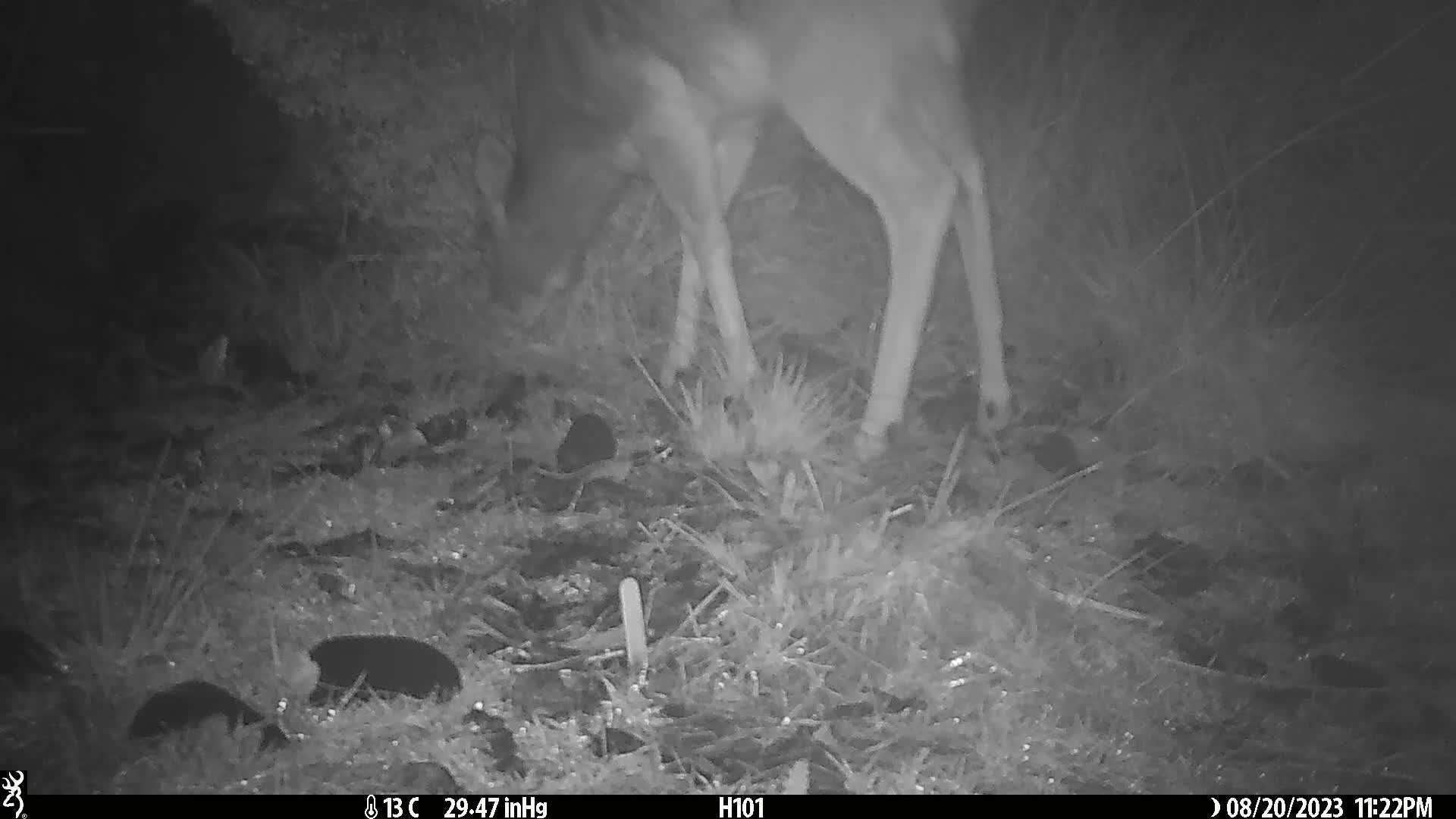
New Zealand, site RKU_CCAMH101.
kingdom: Animalia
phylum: Chordata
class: Mammalia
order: Artiodactyla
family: Cervidae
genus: Odocoileus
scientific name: Odocoileus virginianus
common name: white-tailed deer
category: white tailed deer